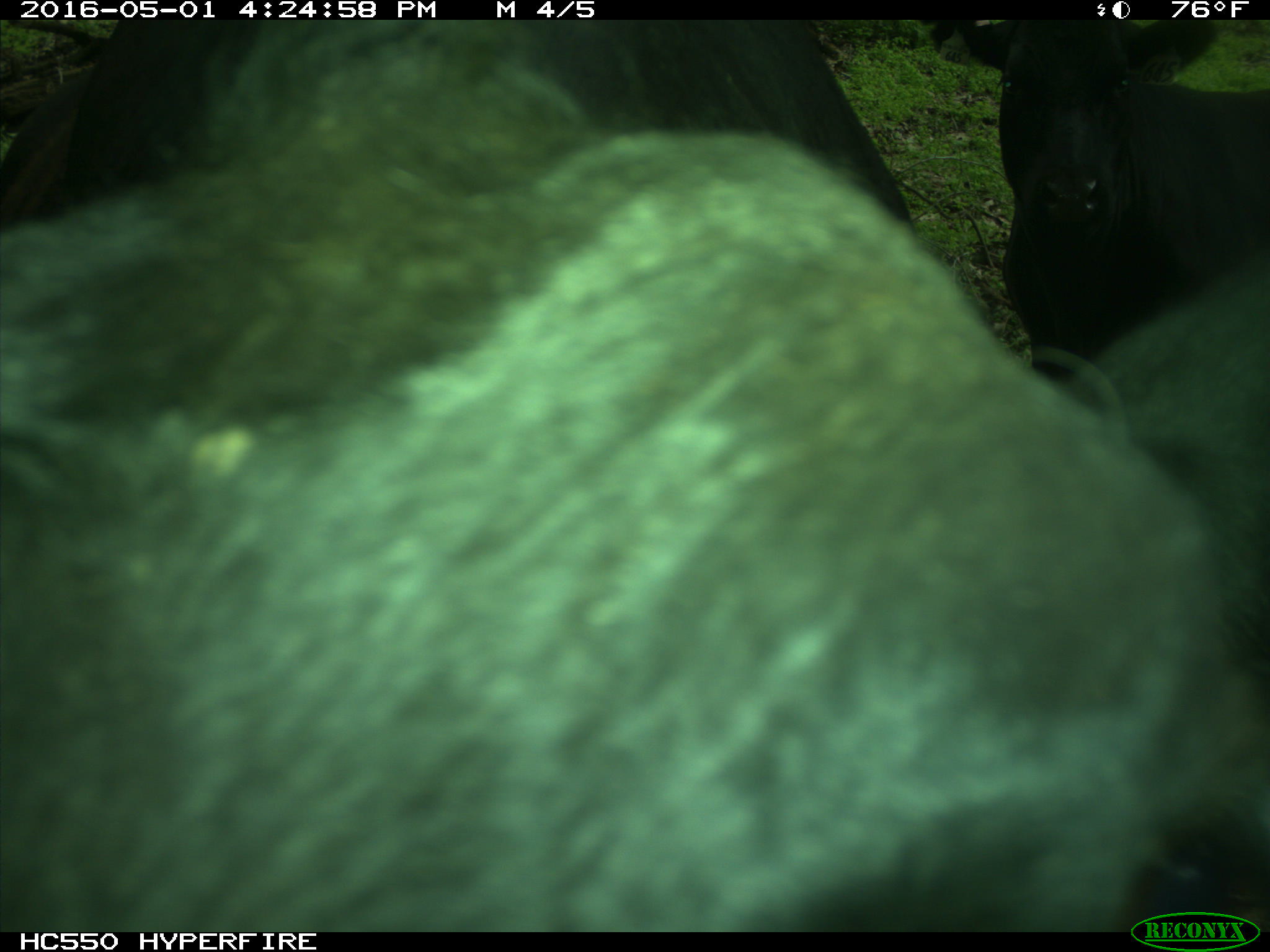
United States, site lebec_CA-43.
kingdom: Animalia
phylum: Chordata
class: Mammalia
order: Artiodactyla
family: Bovidae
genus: Bos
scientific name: Bos taurus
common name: domestic cow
Bos taurus (domestic cow).